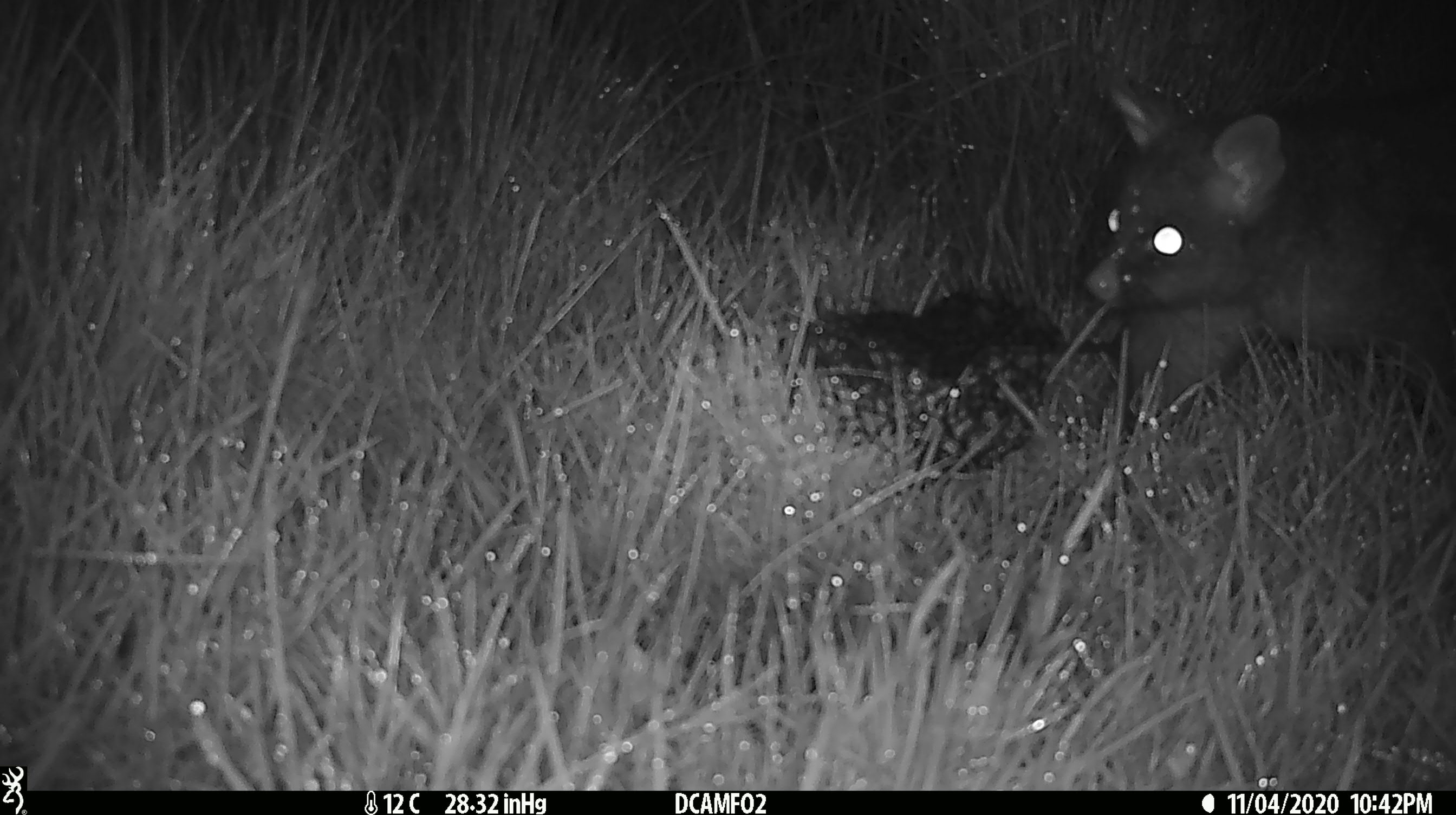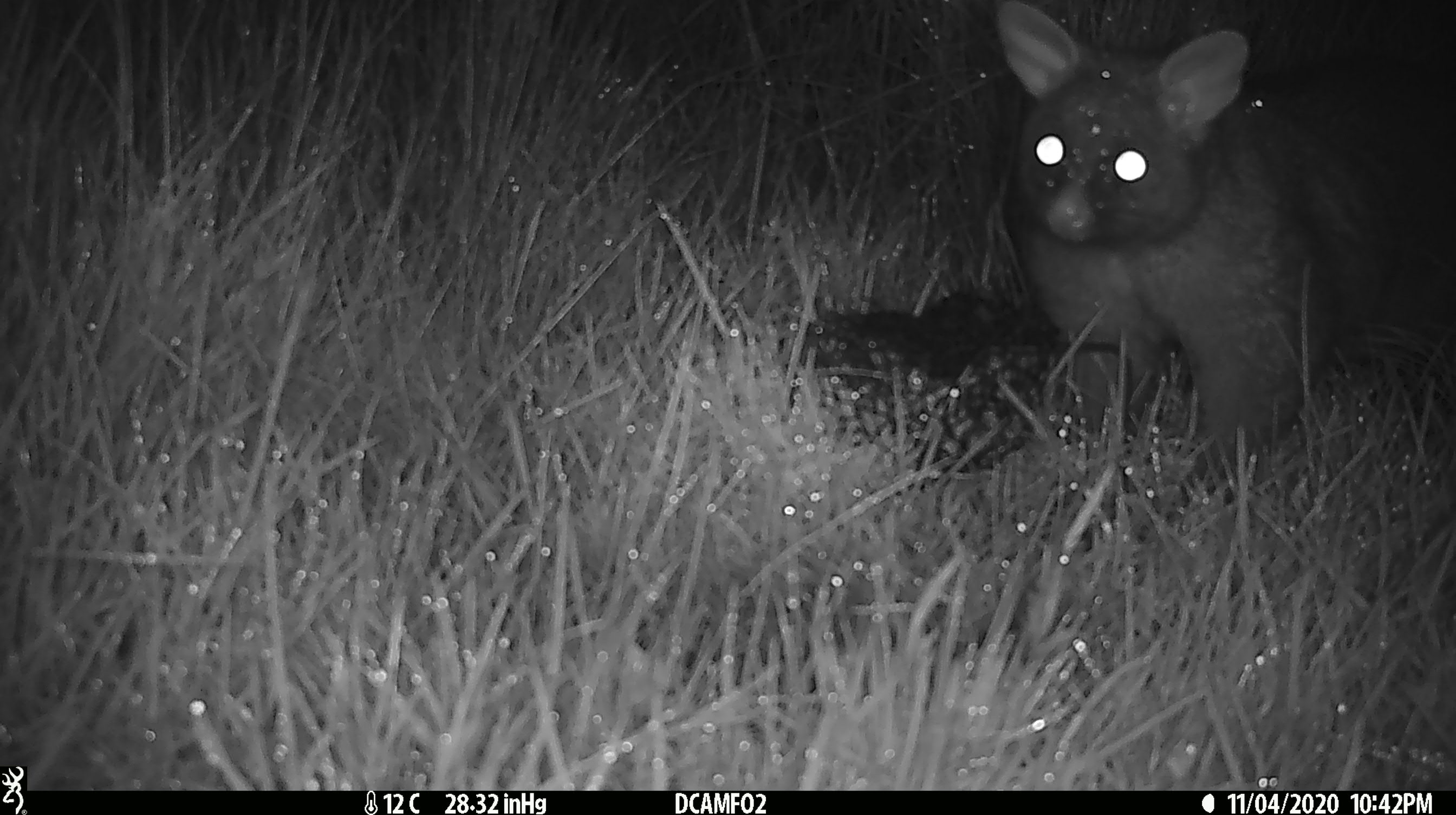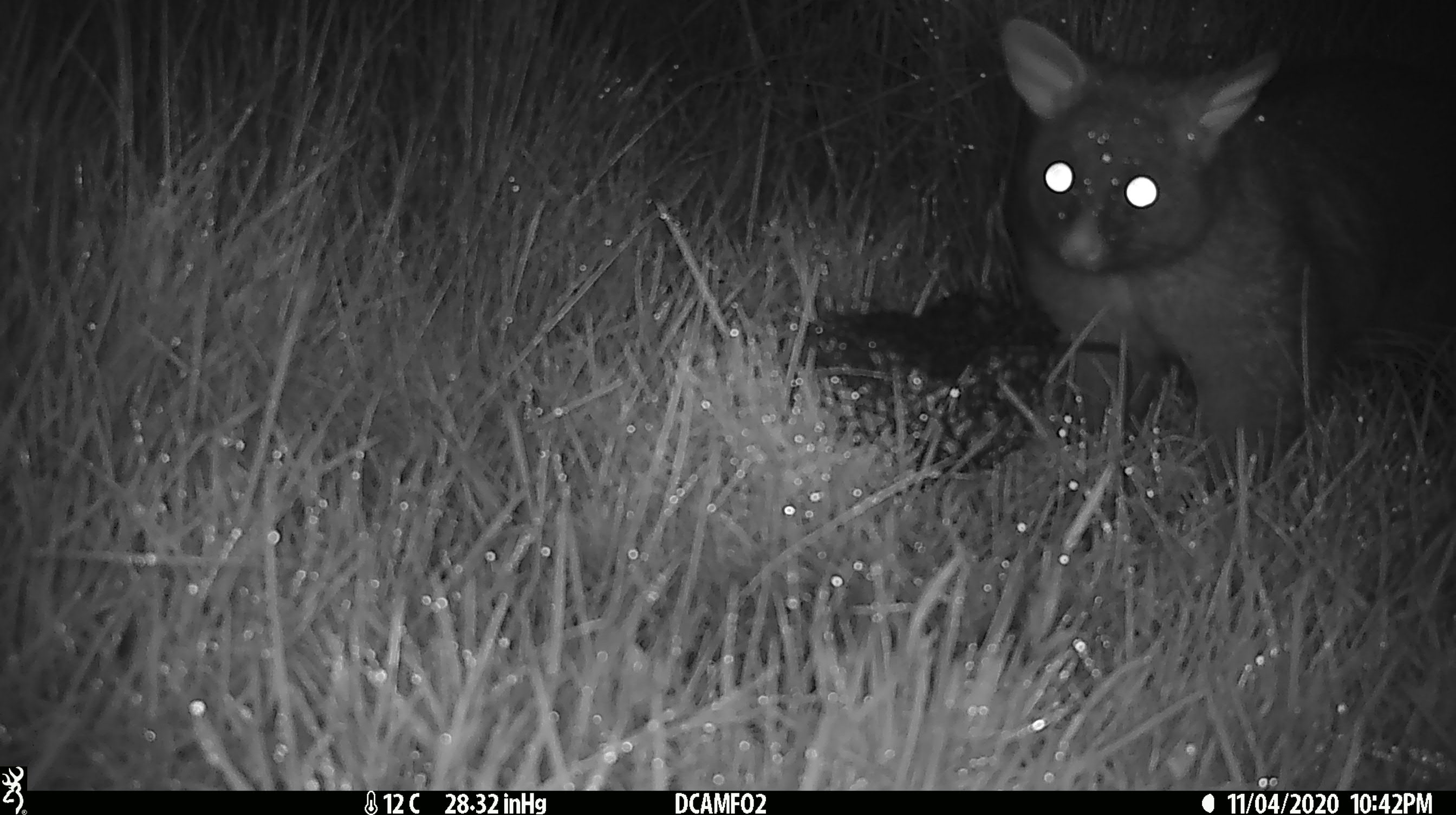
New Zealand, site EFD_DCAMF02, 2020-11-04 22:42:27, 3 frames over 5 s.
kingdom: Animalia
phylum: Chordata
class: Mammalia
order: Diprotodontia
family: Phalangeridae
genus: Trichosurus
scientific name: Trichosurus vulpecula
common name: common brushtail possum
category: possum